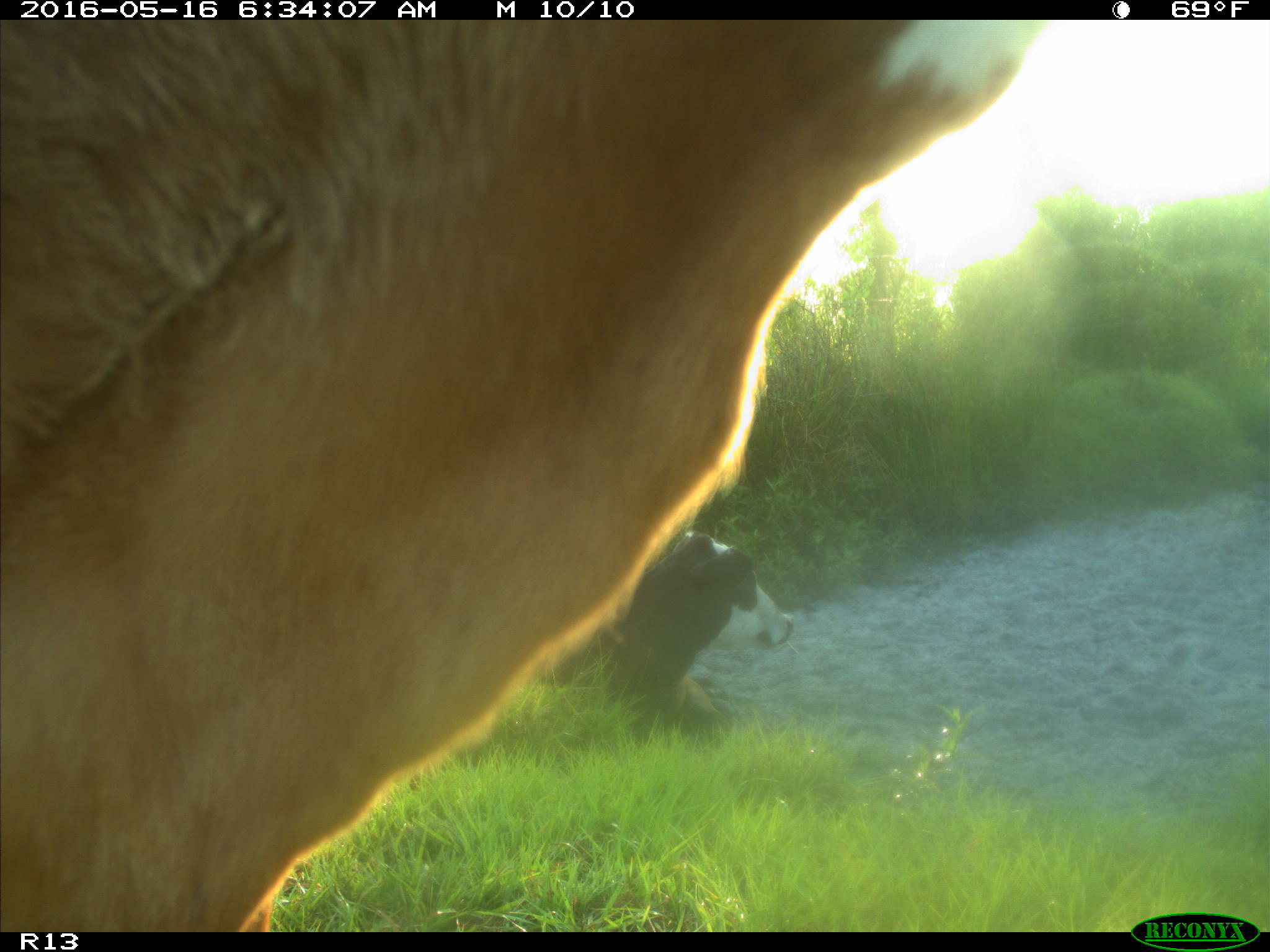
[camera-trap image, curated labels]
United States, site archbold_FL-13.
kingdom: Animalia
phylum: Chordata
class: Mammalia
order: Artiodactyla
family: Bovidae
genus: Bos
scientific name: Bos taurus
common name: domestic cow